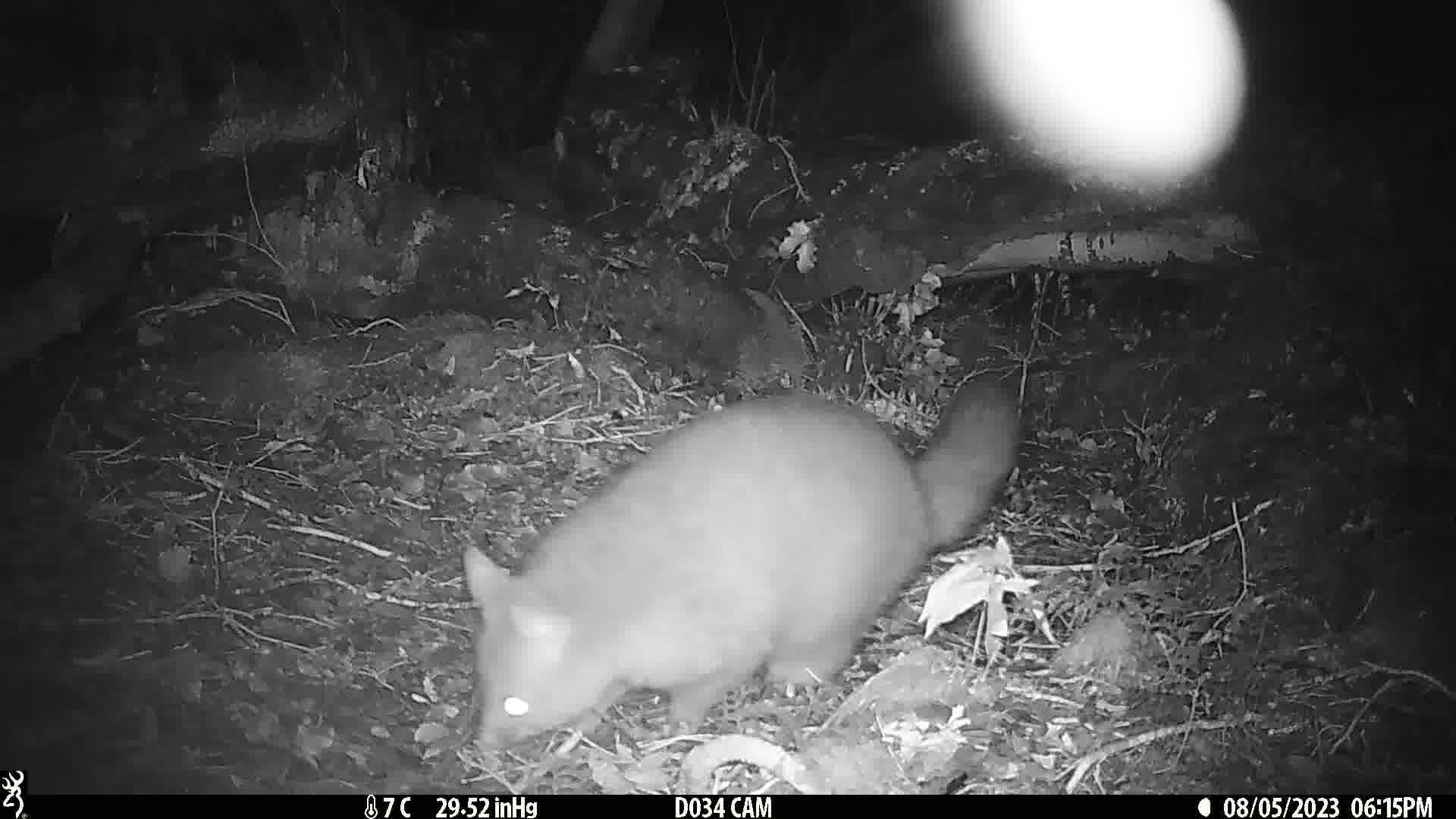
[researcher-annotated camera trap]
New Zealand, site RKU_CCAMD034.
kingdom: Animalia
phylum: Chordata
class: Mammalia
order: Diprotodontia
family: Phalangeridae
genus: Trichosurus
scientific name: Trichosurus vulpecula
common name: common brushtail possum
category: possum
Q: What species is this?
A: Possum (common brushtail possum) (Trichosurus vulpecula).